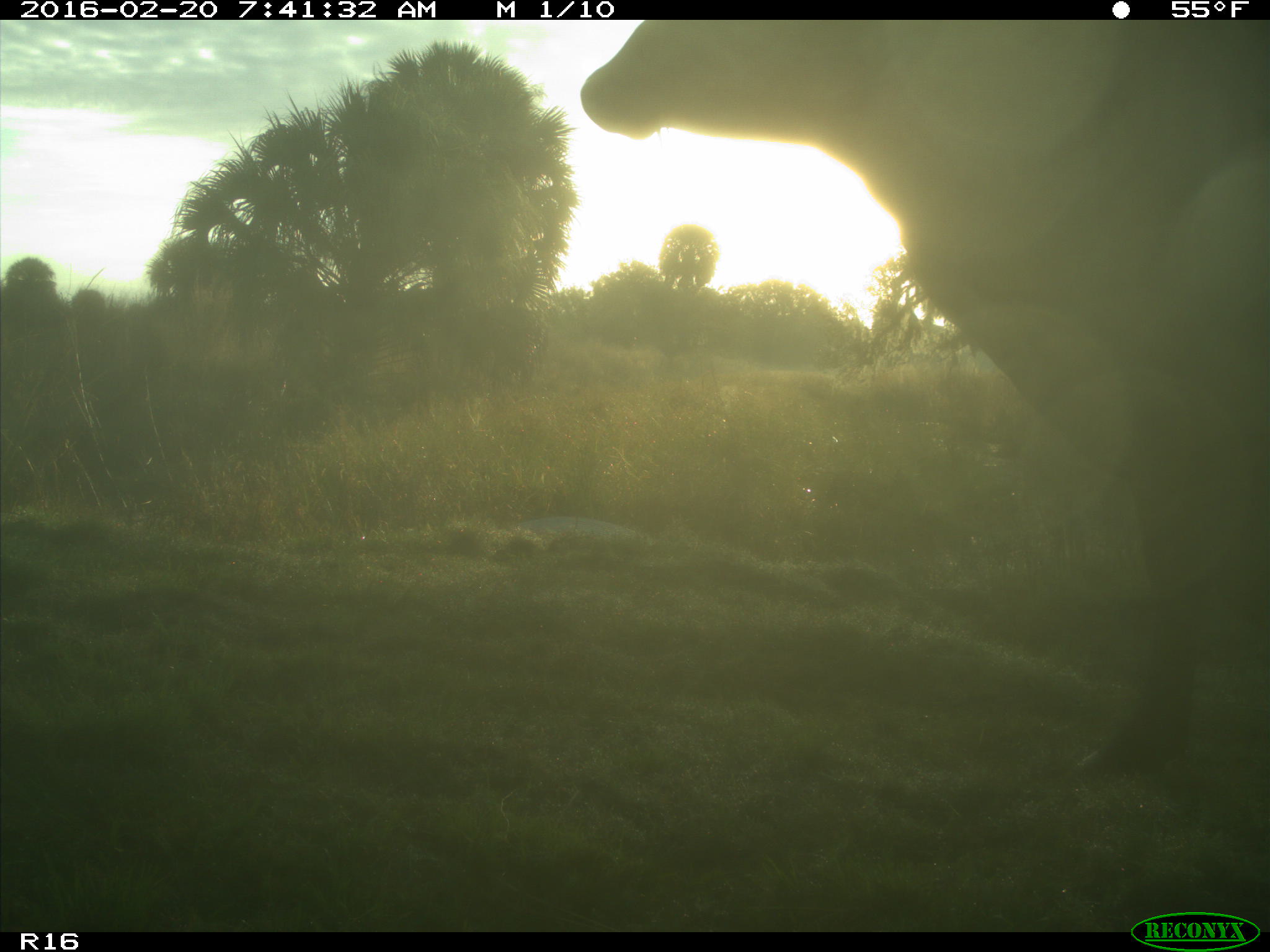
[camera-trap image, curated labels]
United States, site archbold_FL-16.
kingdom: Animalia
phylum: Chordata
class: Mammalia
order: Artiodactyla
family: Bovidae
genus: Bos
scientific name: Bos taurus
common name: domestic cow